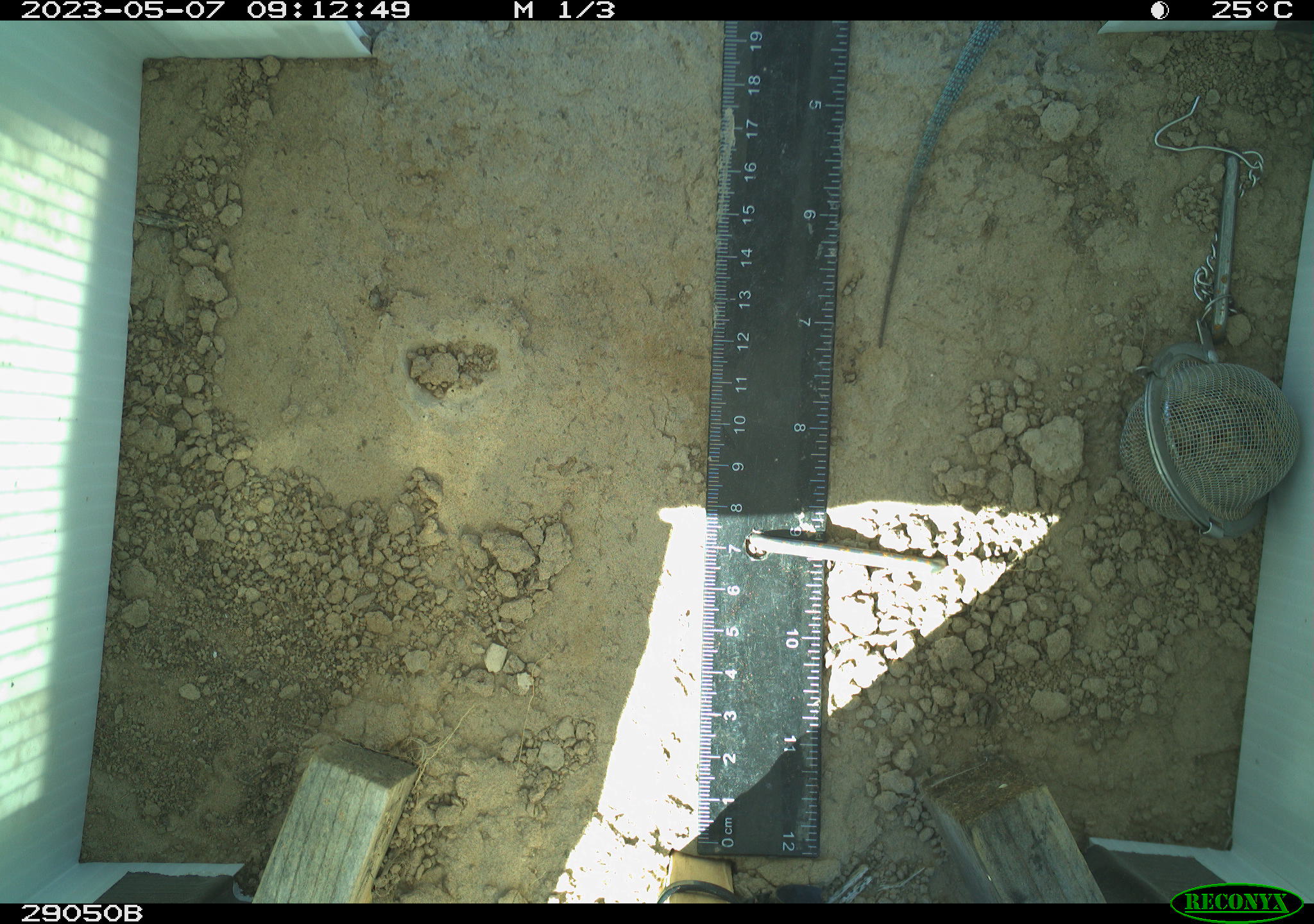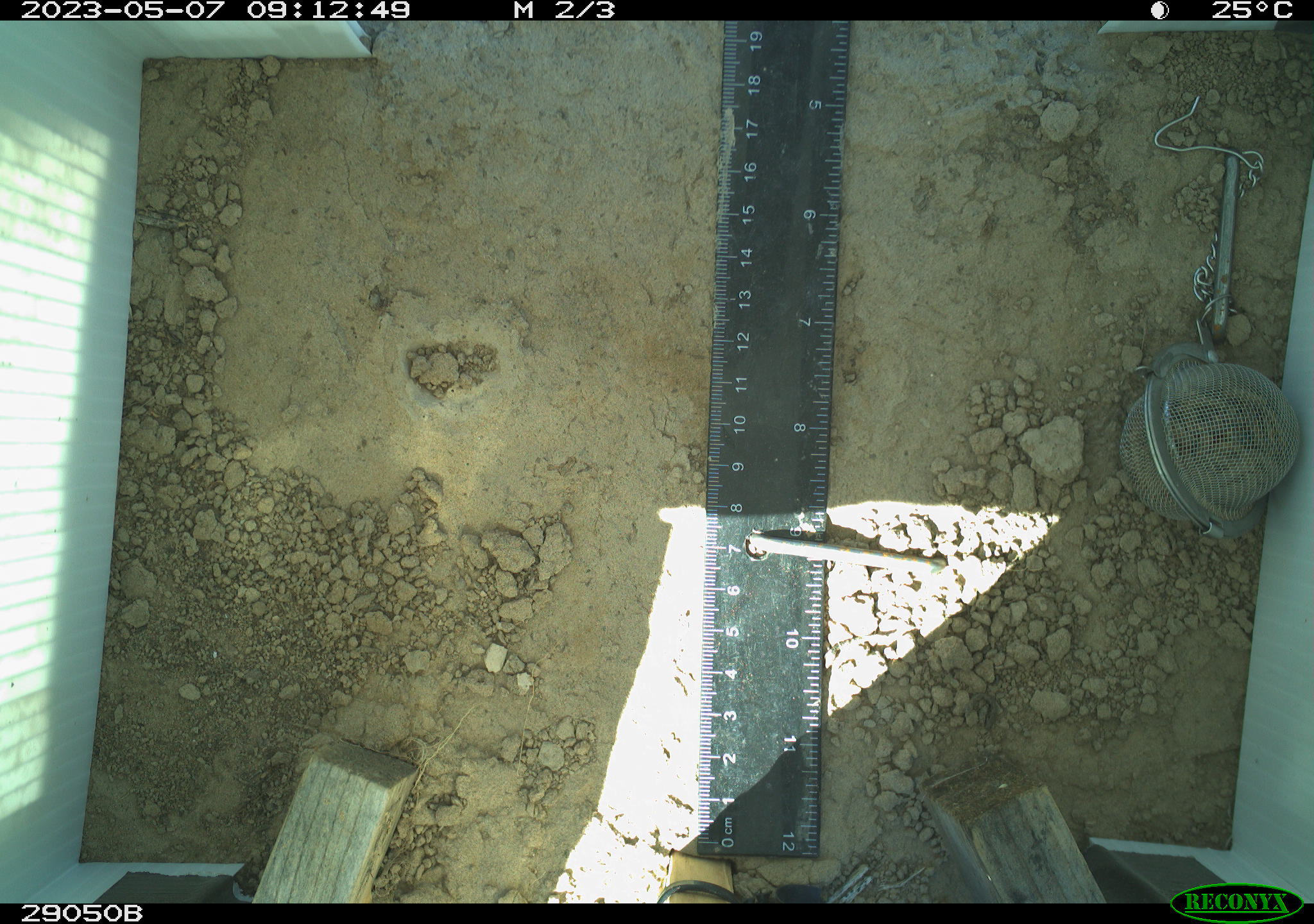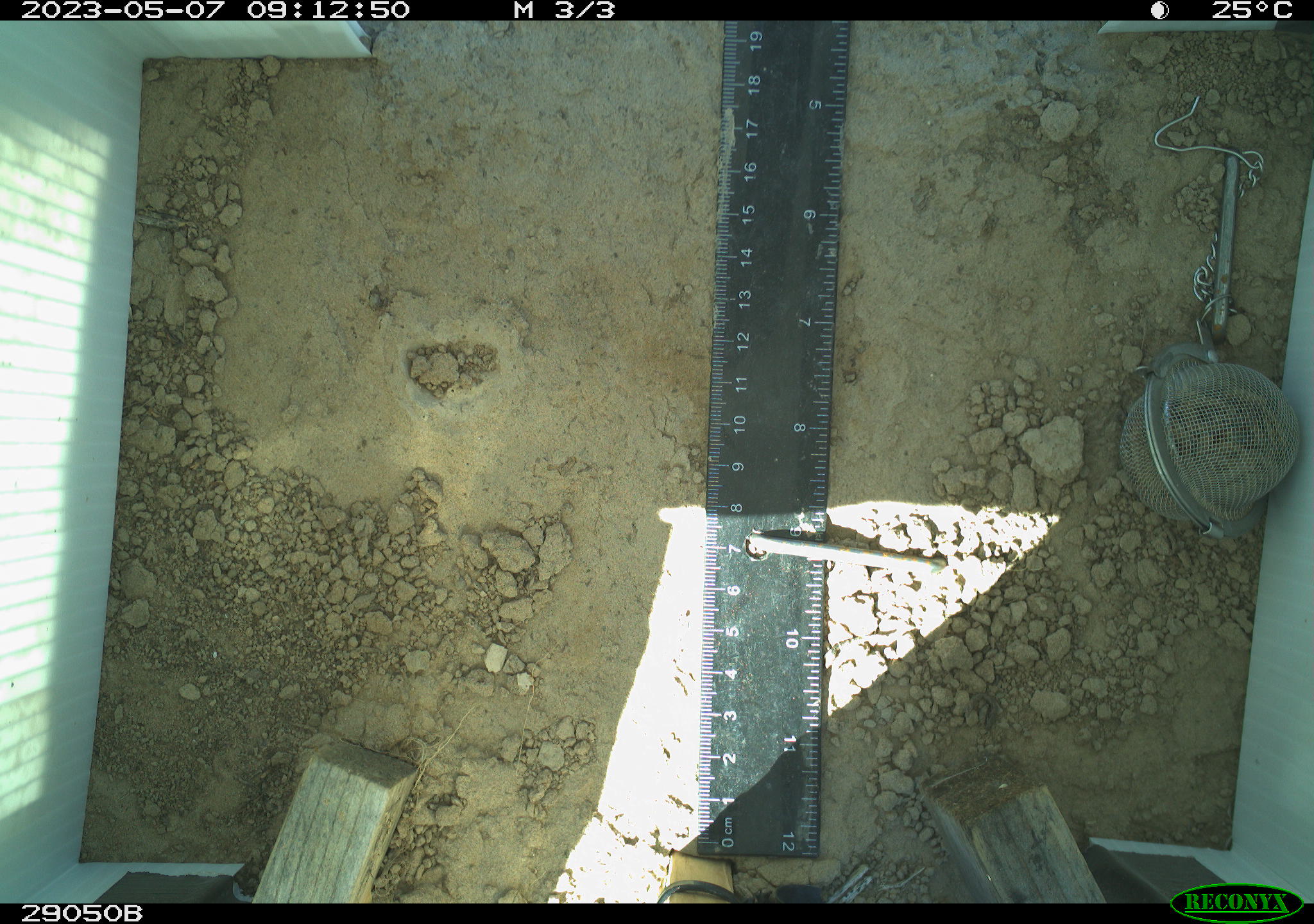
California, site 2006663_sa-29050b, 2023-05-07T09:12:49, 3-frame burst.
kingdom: Animalia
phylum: Chordata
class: Reptilia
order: Squamata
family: Teiidae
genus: Aspidoscelis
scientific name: Aspidoscelis tigris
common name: western whiptail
Western whiptail (Aspidoscelis tigris).